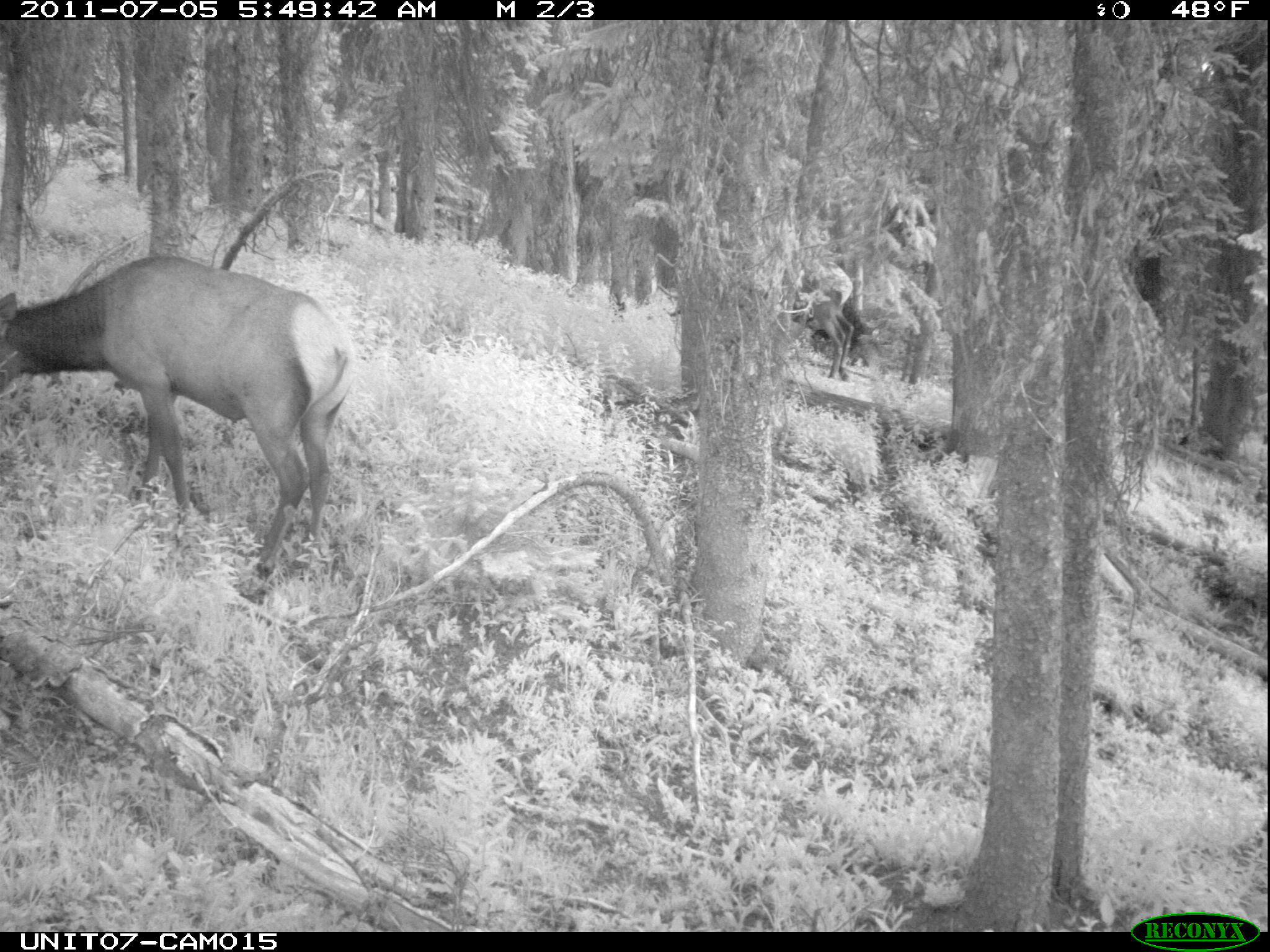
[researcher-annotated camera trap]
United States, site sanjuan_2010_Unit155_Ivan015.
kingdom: Animalia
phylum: Chordata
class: Mammalia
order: Artiodactyla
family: Cervidae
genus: Cervus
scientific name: Cervus elaphus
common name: red deer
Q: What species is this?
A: Cervus elaphus (red deer).